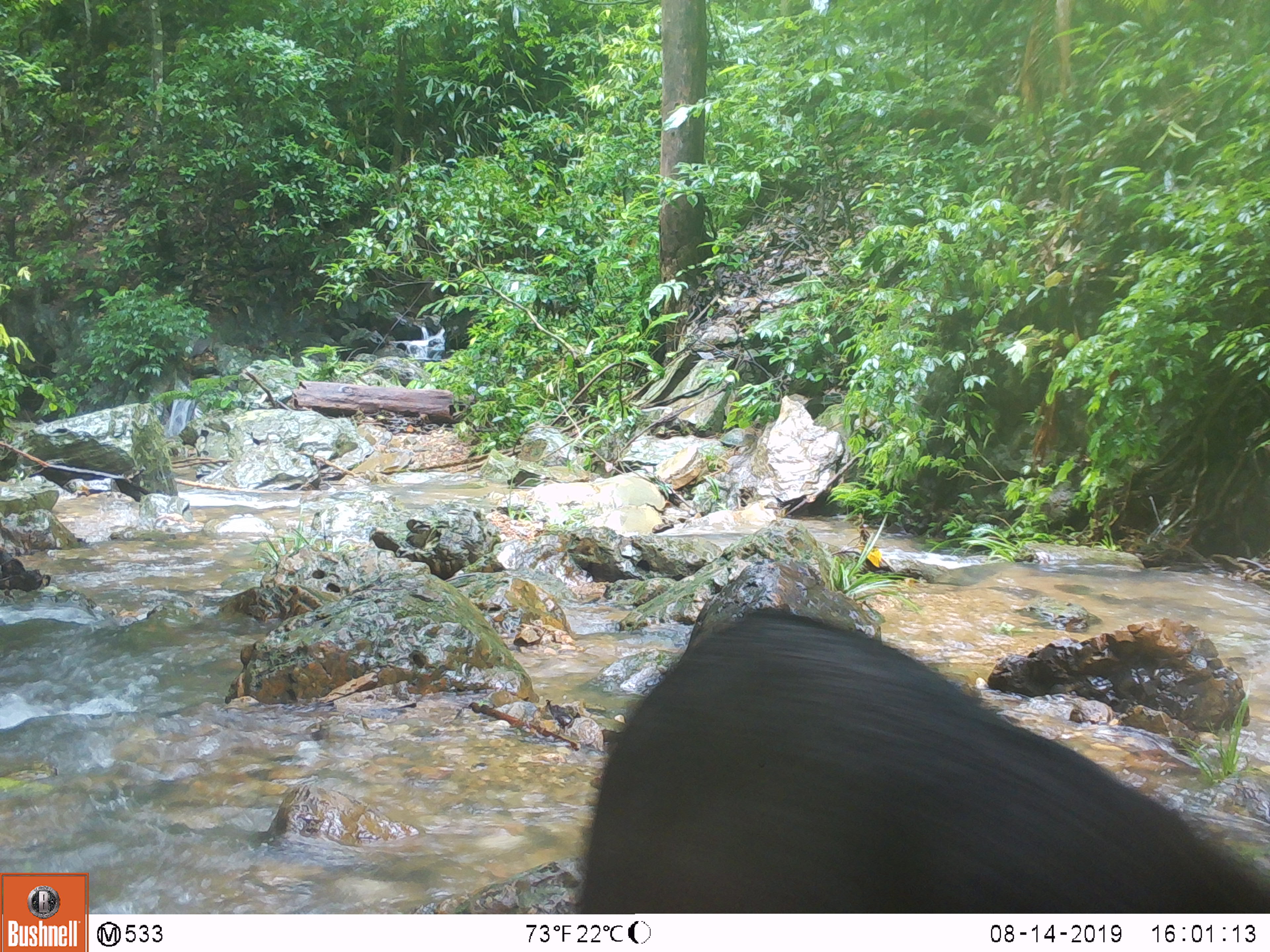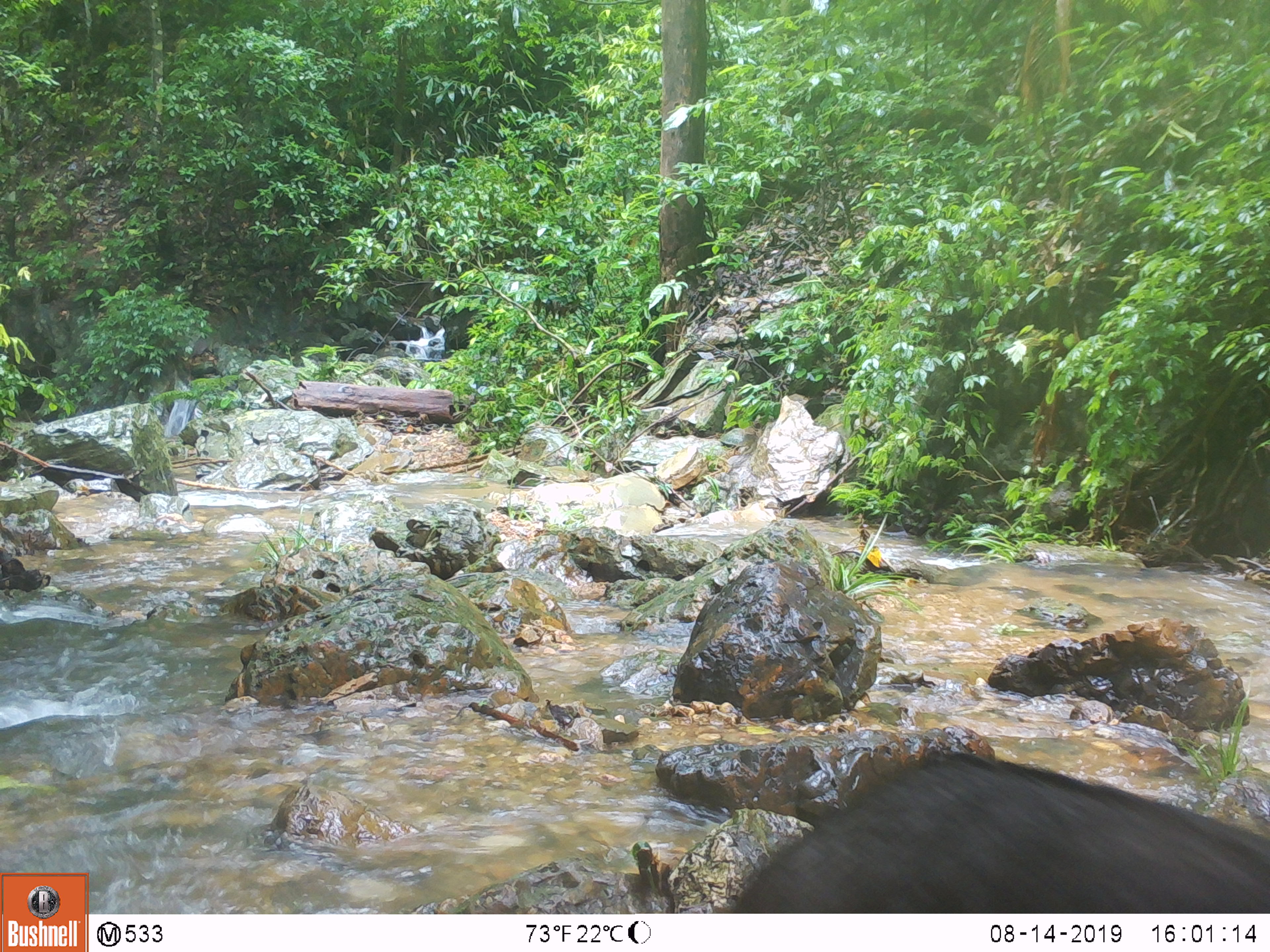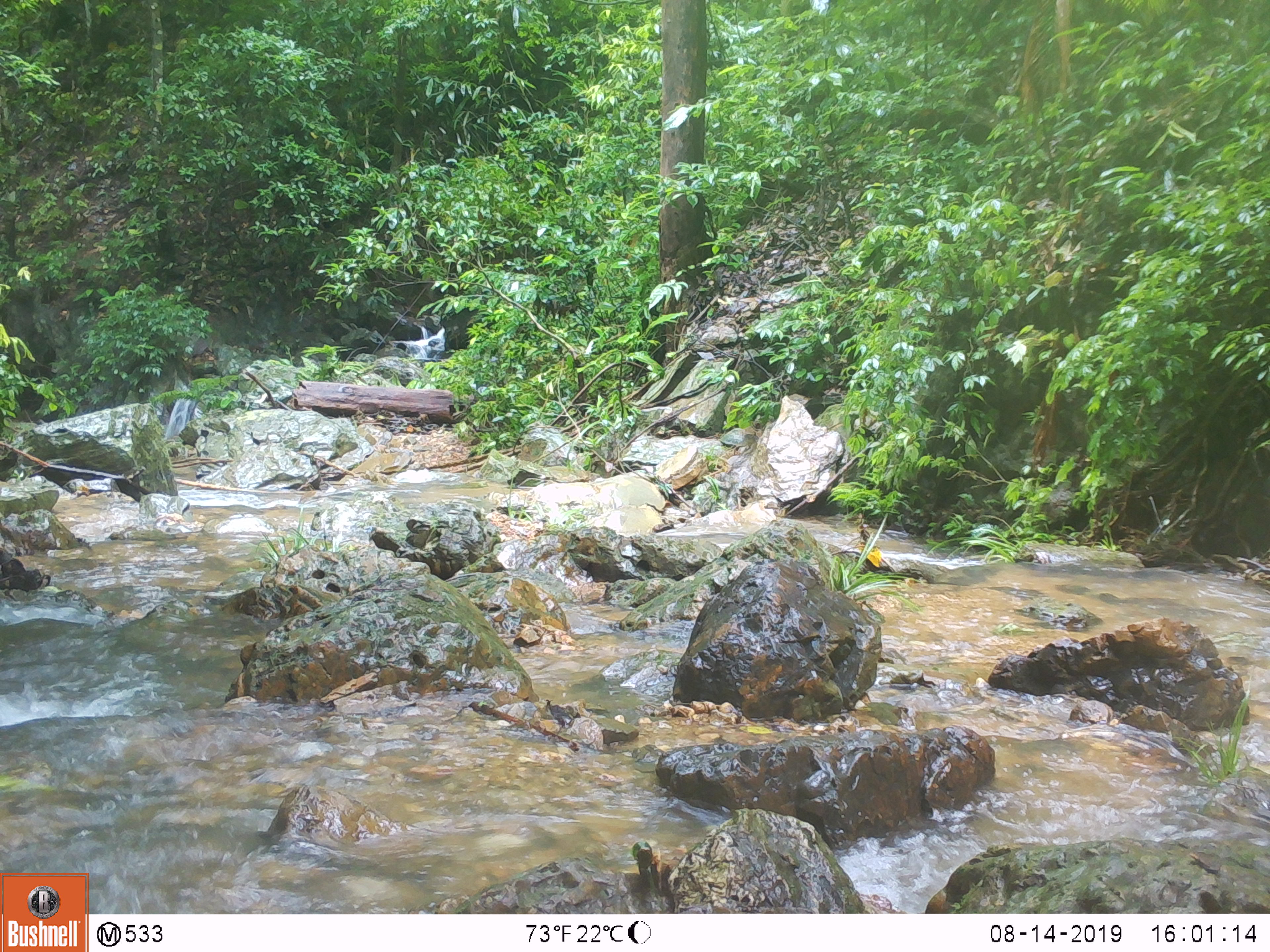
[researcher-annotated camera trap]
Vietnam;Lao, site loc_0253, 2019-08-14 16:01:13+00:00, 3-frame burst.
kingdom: Animalia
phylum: Chordata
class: Mammalia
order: Artiodactyla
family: Bovidae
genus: Capricornis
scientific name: Capricornis sumatraensis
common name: chinese serow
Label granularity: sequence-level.